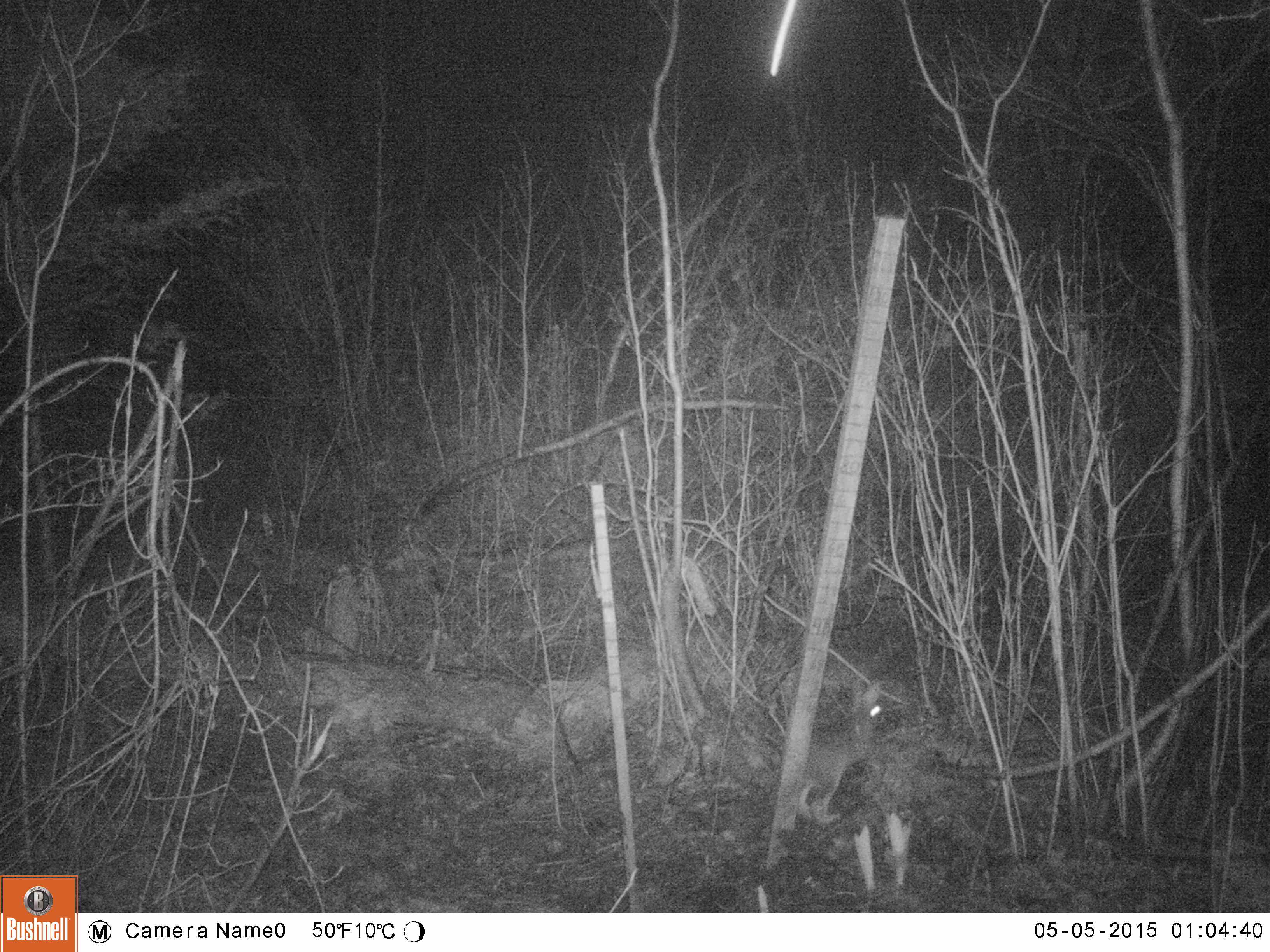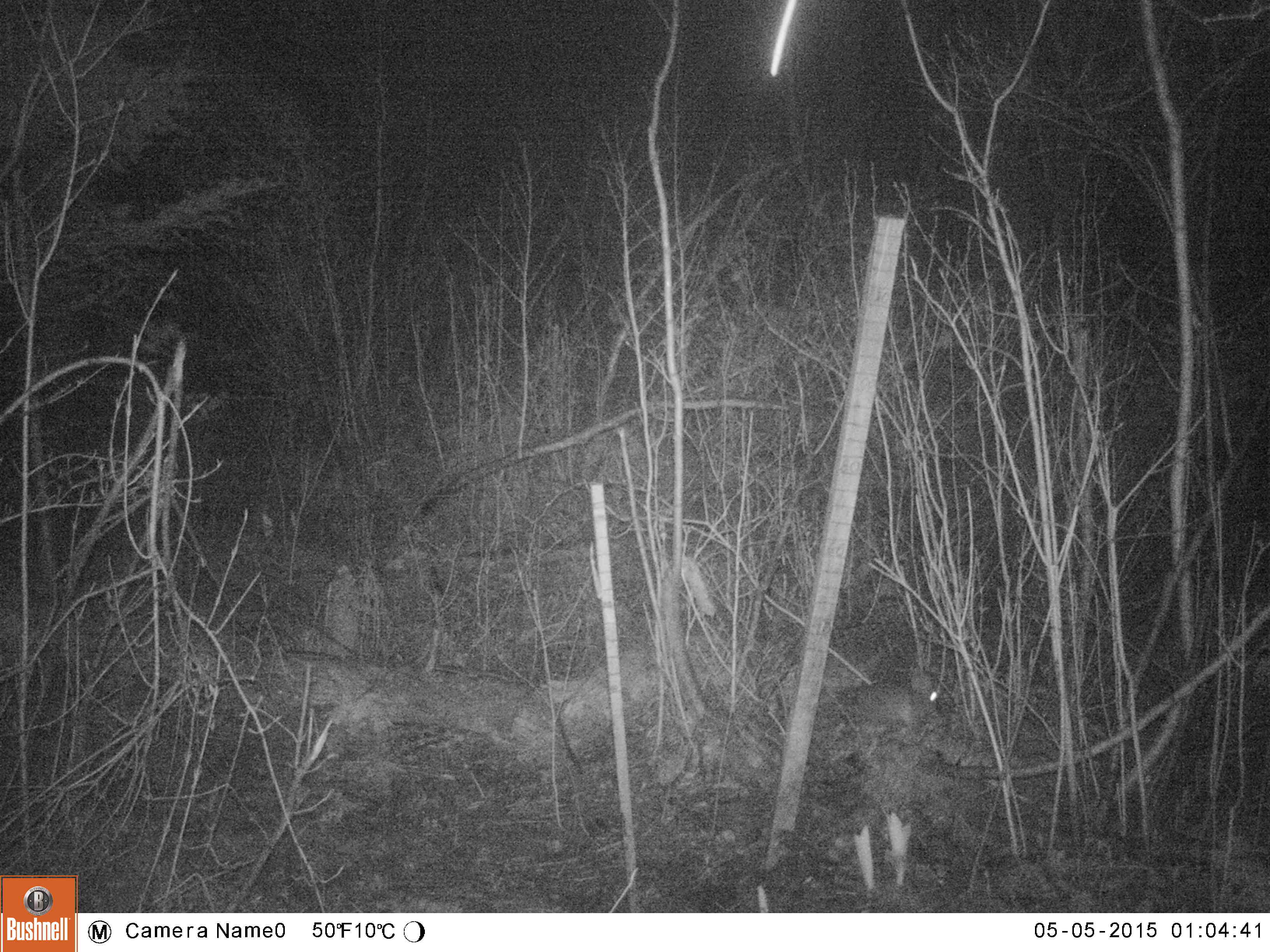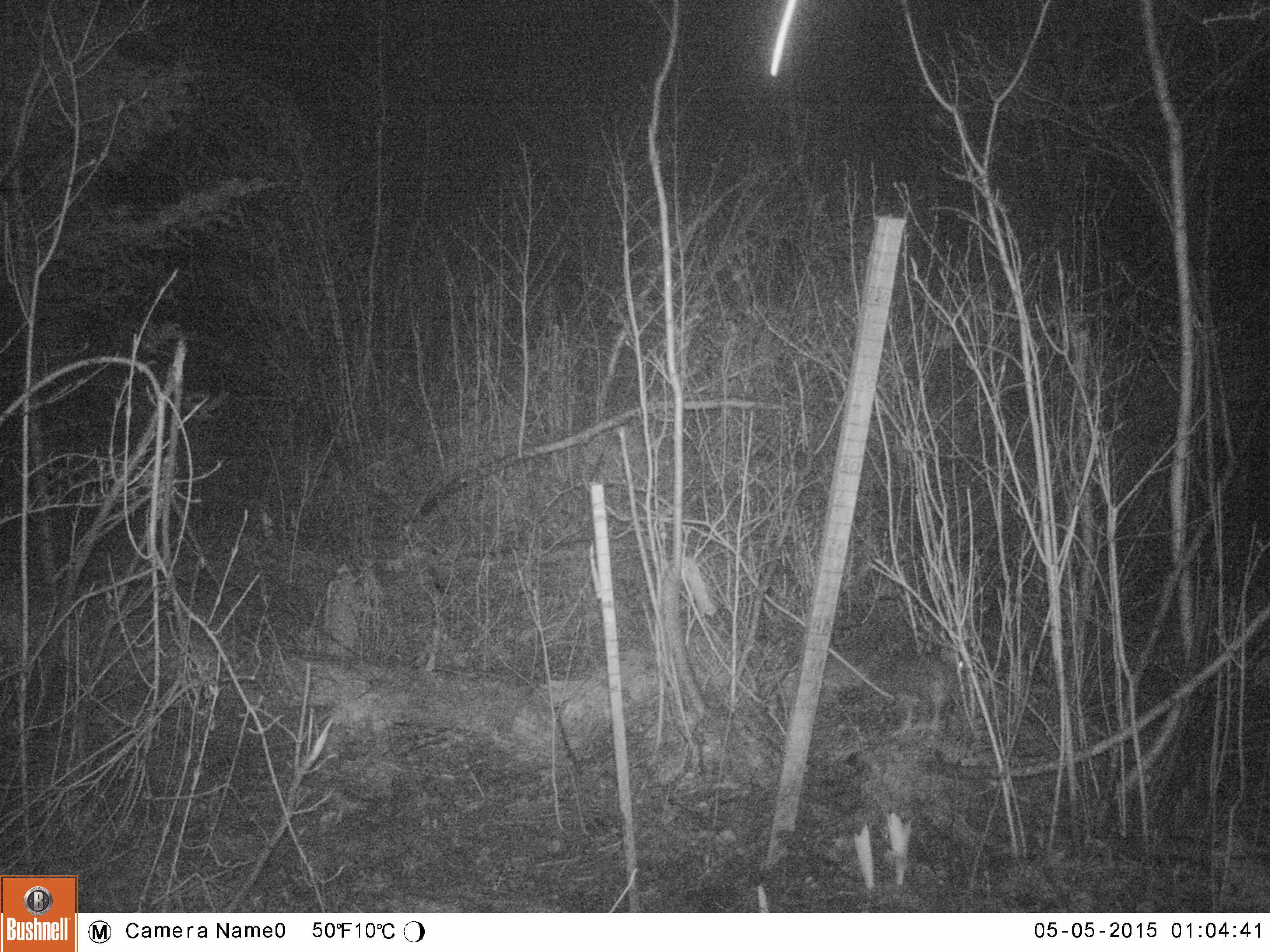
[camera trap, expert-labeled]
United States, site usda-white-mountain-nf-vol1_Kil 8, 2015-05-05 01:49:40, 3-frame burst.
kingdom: Animalia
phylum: Chordata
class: Mammalia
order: Lagomorpha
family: Leporidae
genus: Lepus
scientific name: Lepus americanus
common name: snowshoe hare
Snowshoe hare (Lepus americanus).